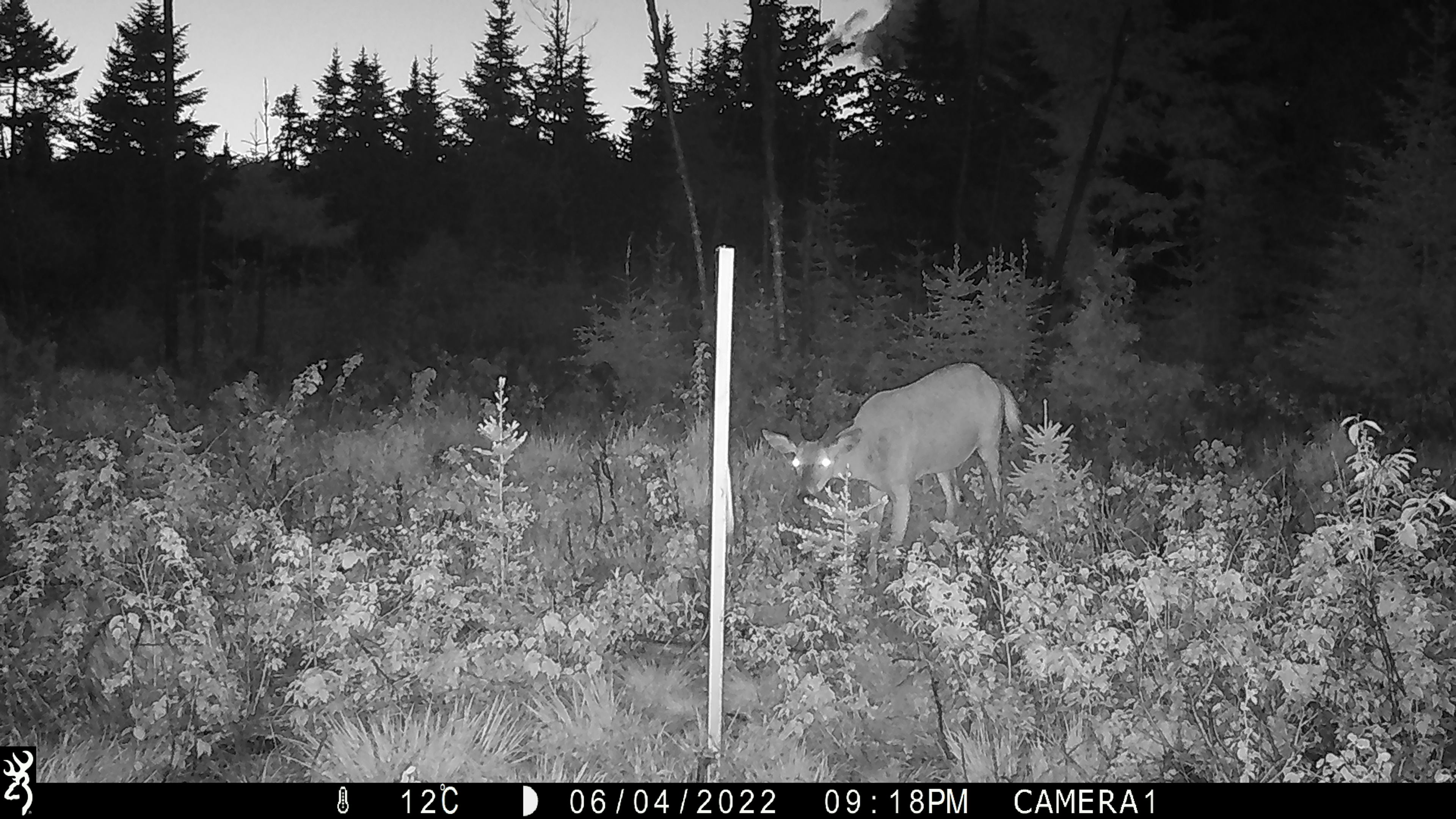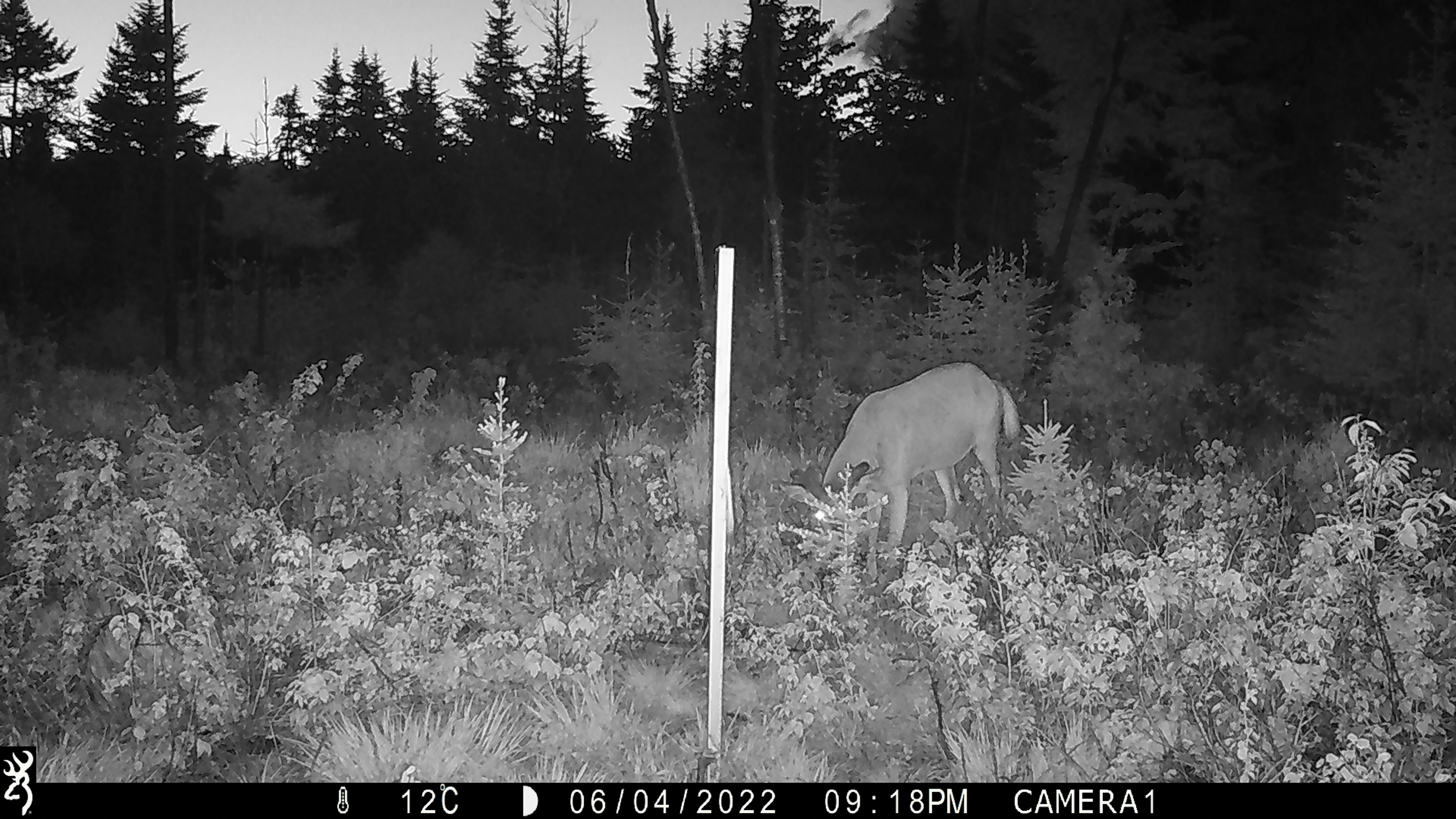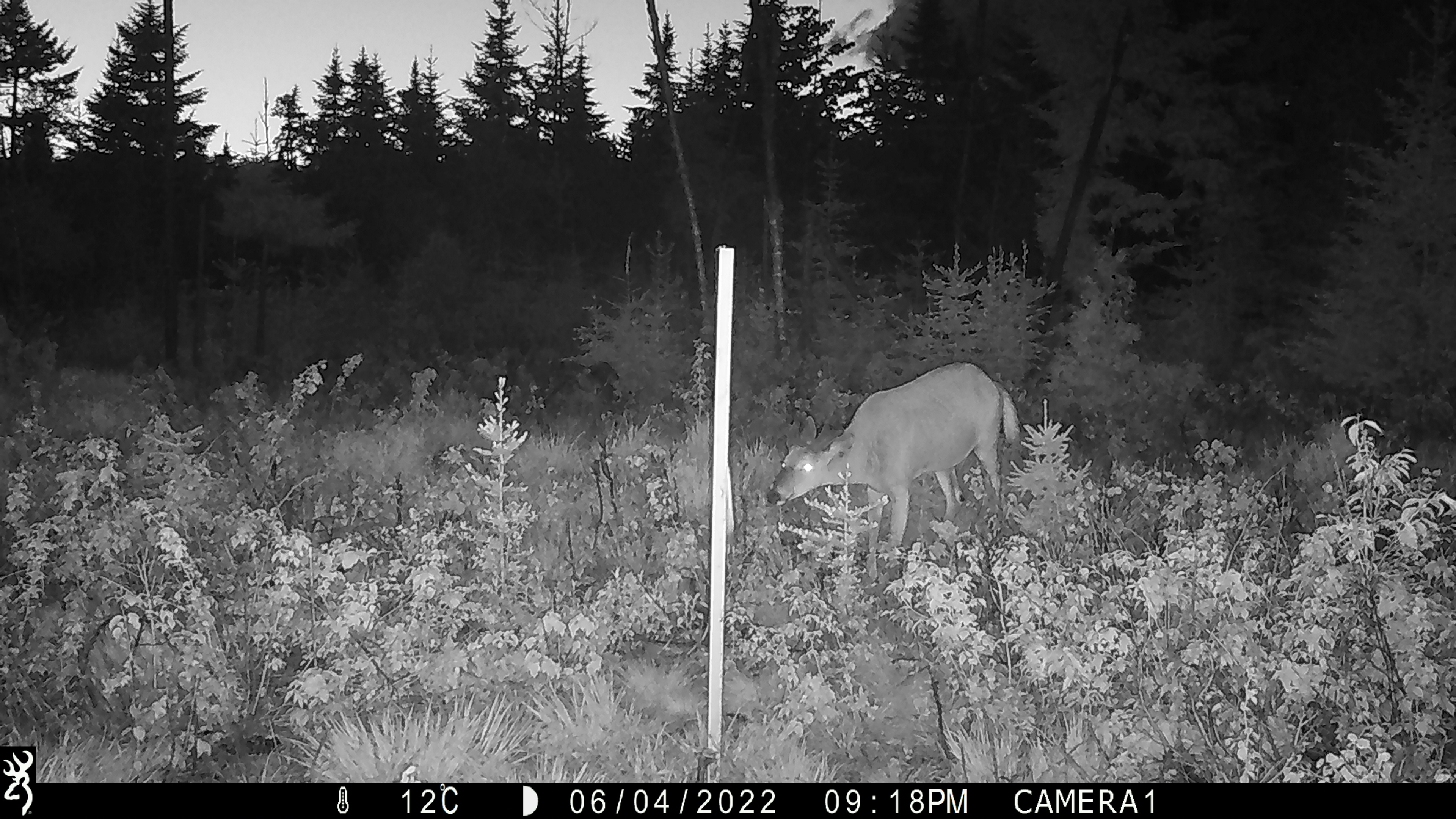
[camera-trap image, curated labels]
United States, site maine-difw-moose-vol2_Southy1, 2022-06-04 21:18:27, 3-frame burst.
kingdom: Animalia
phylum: Chordata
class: Mammalia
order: Artiodactyla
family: Cervidae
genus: Odocoileus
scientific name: Odocoileus virginianus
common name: white-tailed deer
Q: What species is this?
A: White-tailed deer (Odocoileus virginianus).